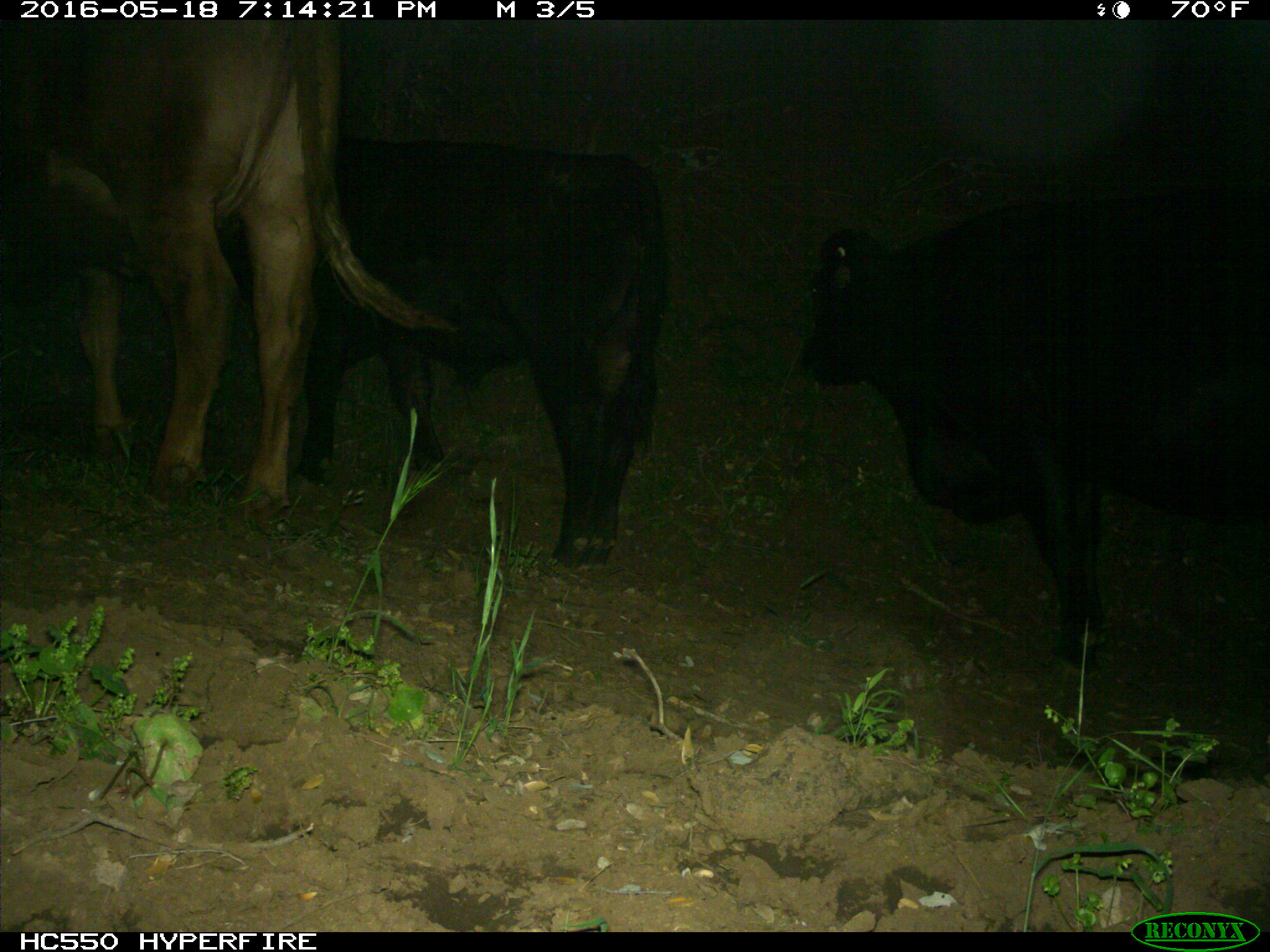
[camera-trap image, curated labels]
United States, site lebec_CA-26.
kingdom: Animalia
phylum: Chordata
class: Mammalia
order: Artiodactyla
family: Bovidae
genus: Bos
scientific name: Bos taurus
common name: domestic cow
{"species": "Bos taurus (domestic cow)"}